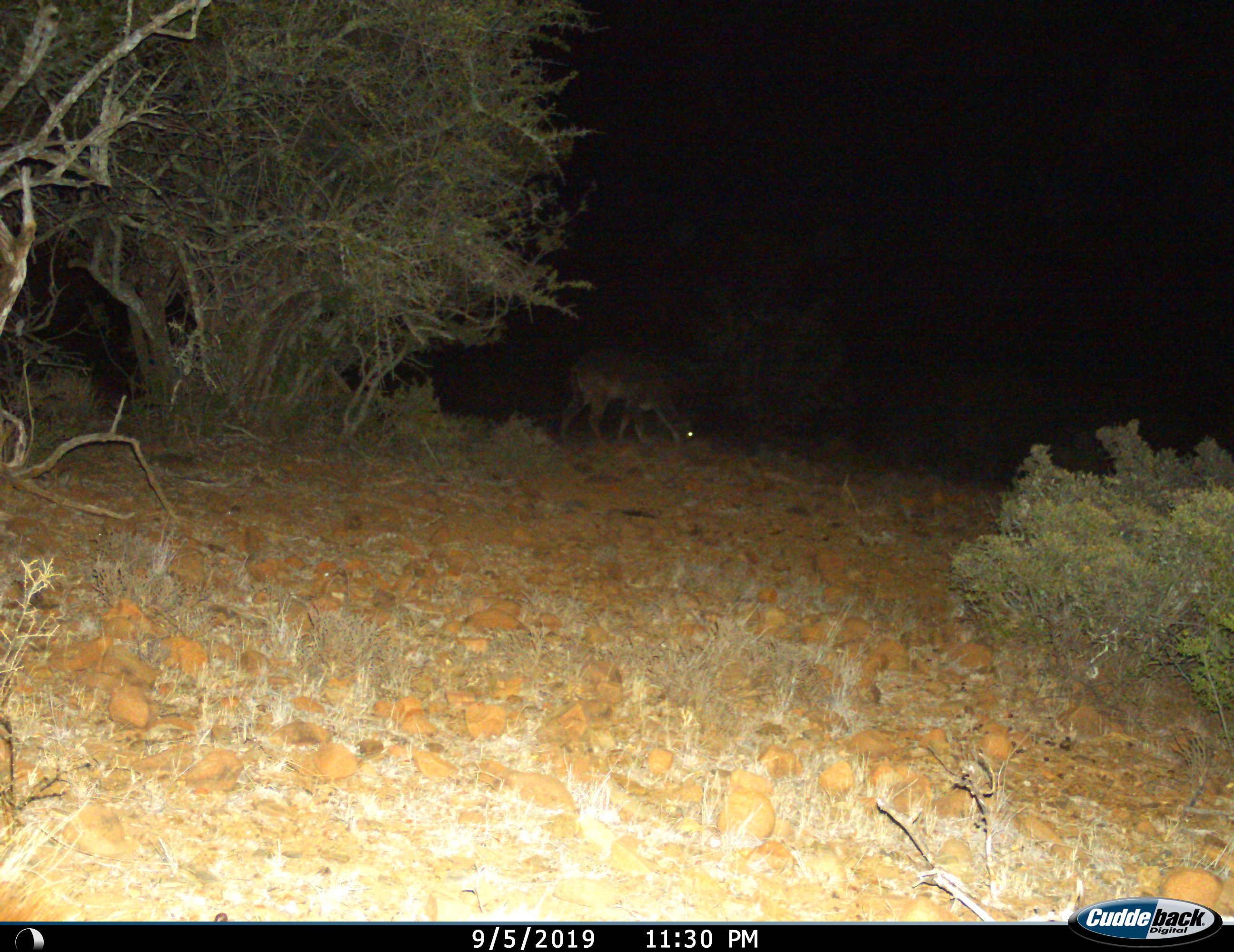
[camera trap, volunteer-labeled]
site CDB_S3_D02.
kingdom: Animalia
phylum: Chordata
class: Mammalia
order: Artiodactyla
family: Bovidae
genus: Tragelaphus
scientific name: Tragelaphus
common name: kudu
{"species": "kudu (Tragelaphus)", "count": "1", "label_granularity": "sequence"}